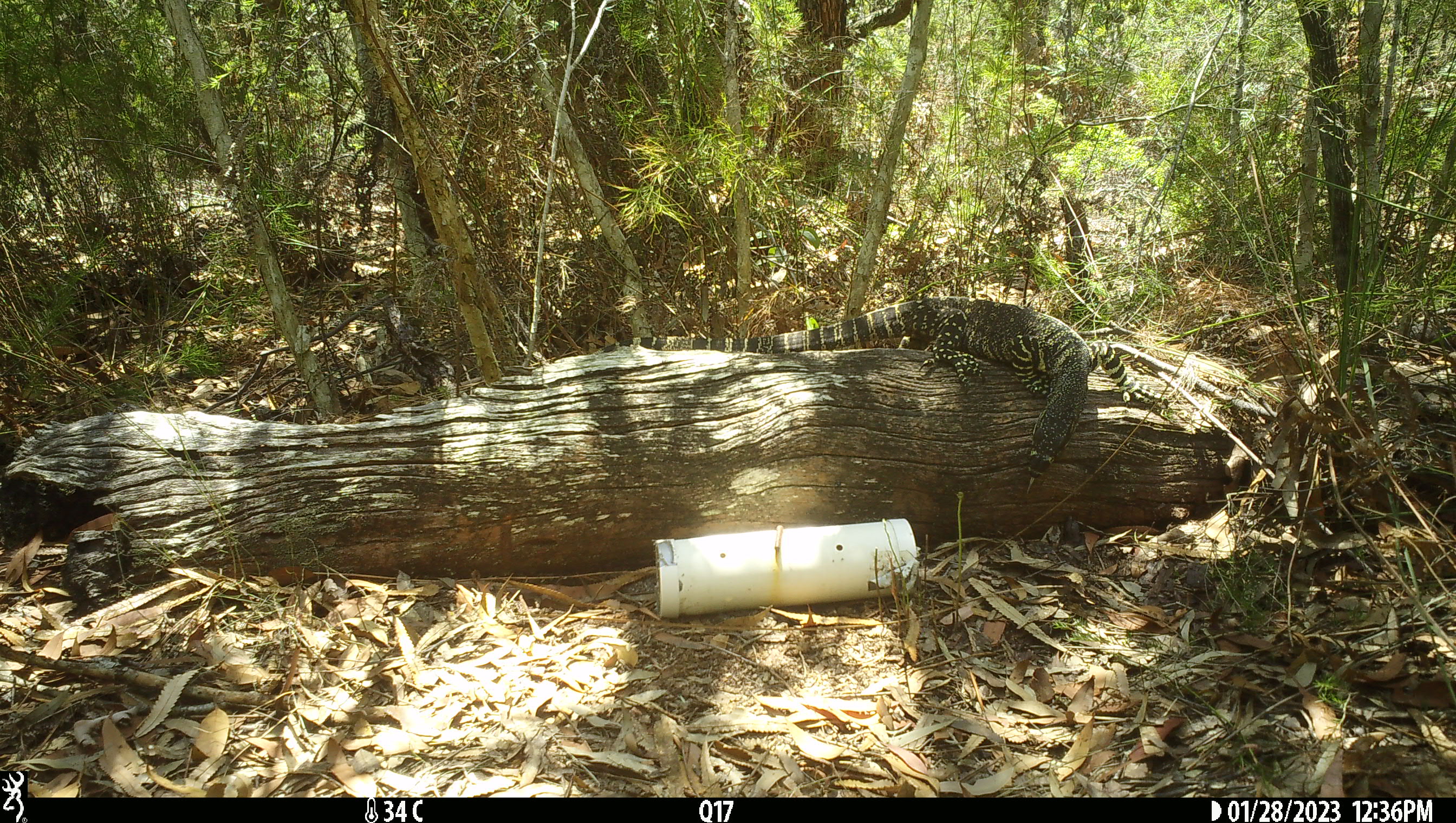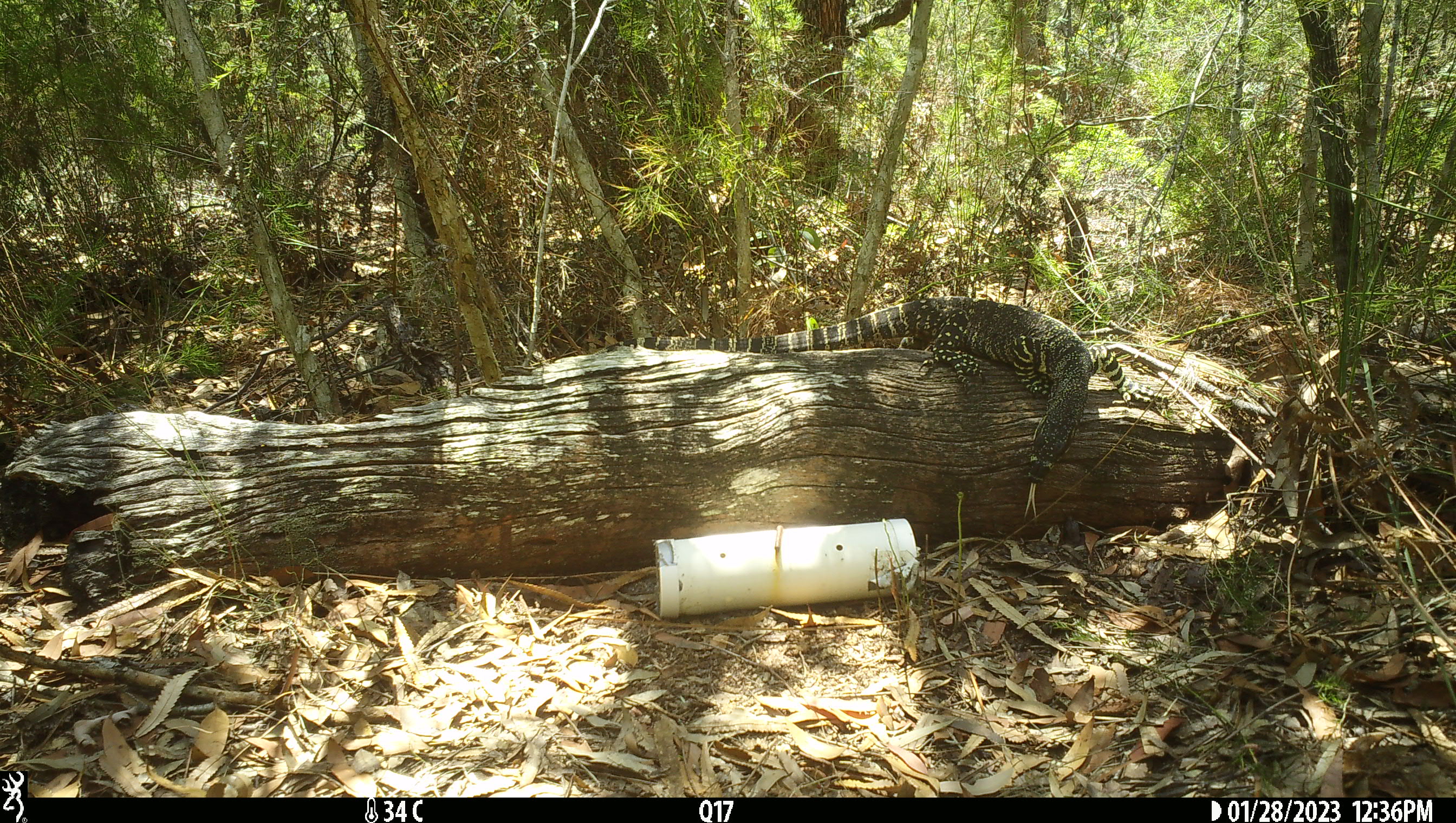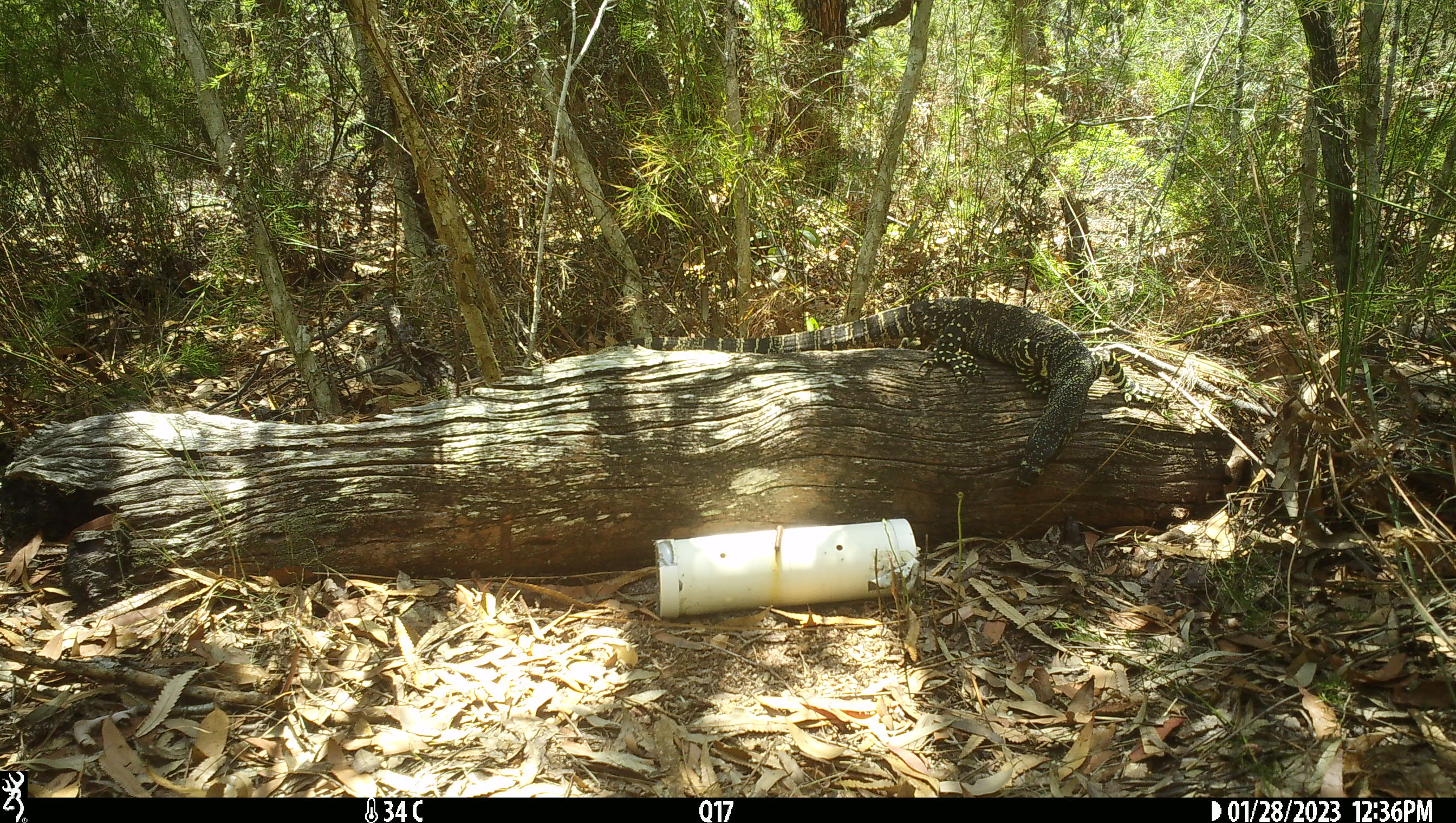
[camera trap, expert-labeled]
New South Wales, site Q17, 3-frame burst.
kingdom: Animalia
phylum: Chordata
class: Reptilia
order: Squamata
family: Varanidae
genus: Varanus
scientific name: Varanus varius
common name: lace monitor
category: goanna